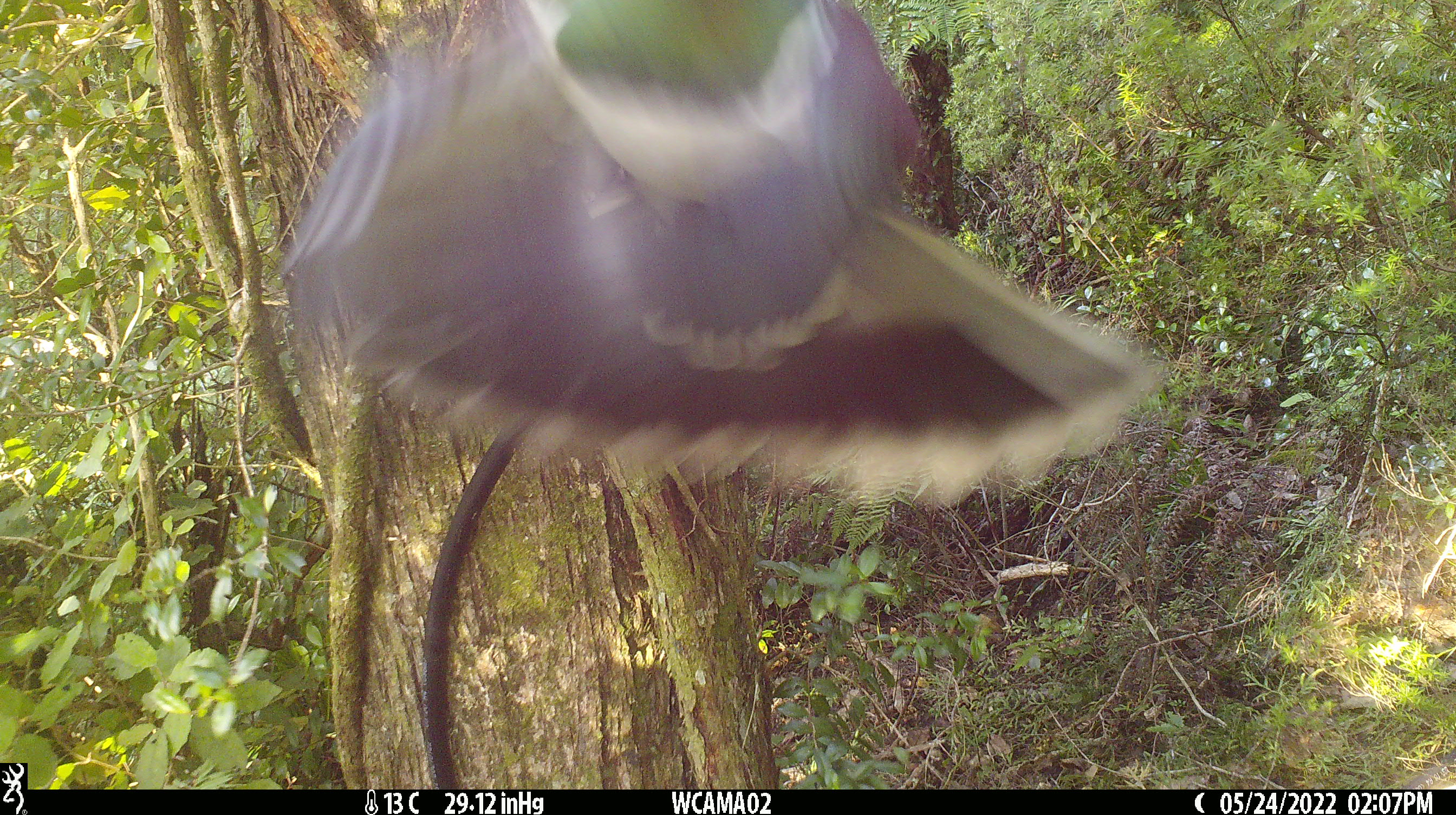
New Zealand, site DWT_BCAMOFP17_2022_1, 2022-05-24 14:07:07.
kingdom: Animalia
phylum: Chordata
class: Aves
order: Columbiformes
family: Columbidae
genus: Hemiphaga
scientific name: Hemiphaga novaeseelandiae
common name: new zealand pigeon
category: kereru